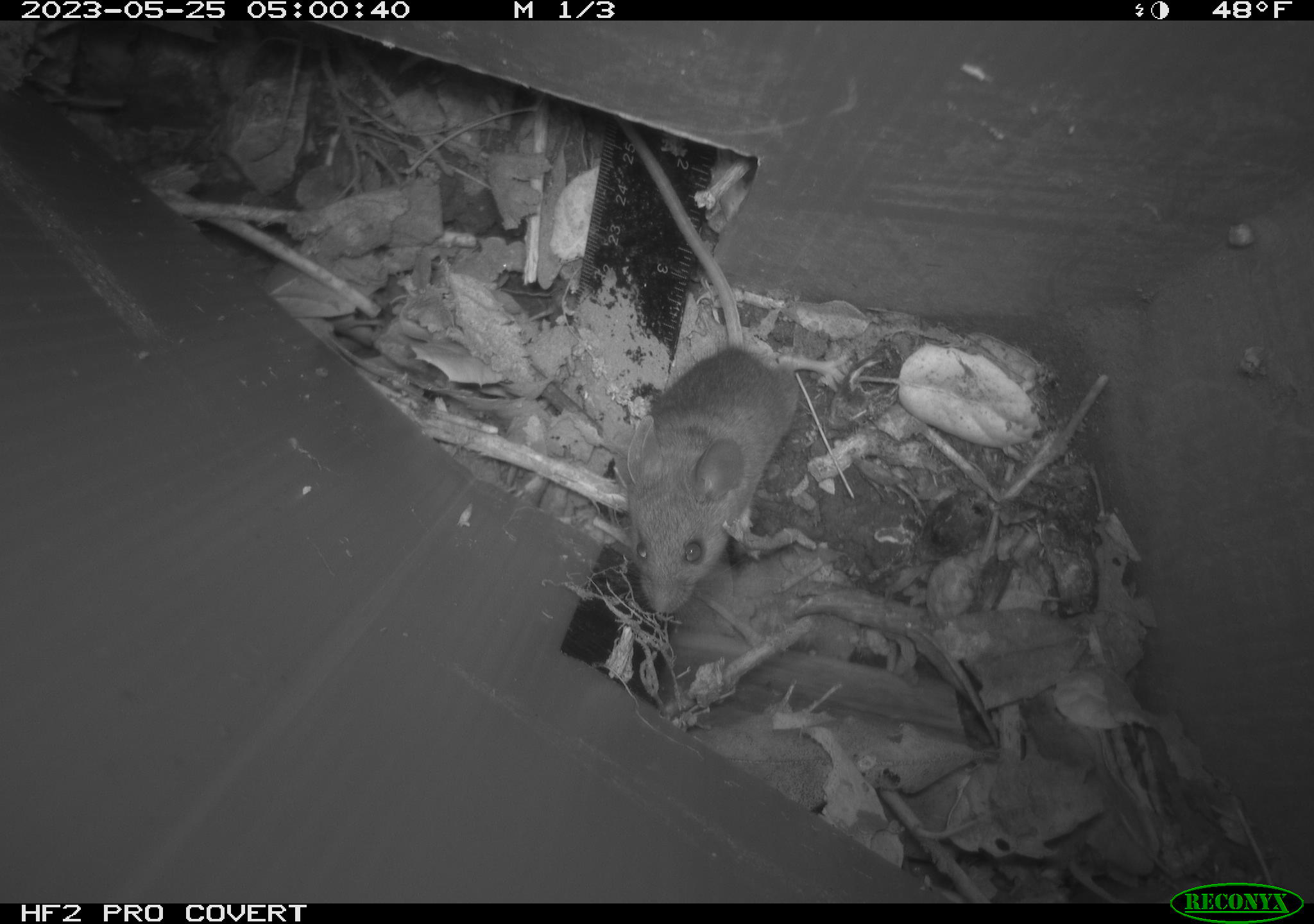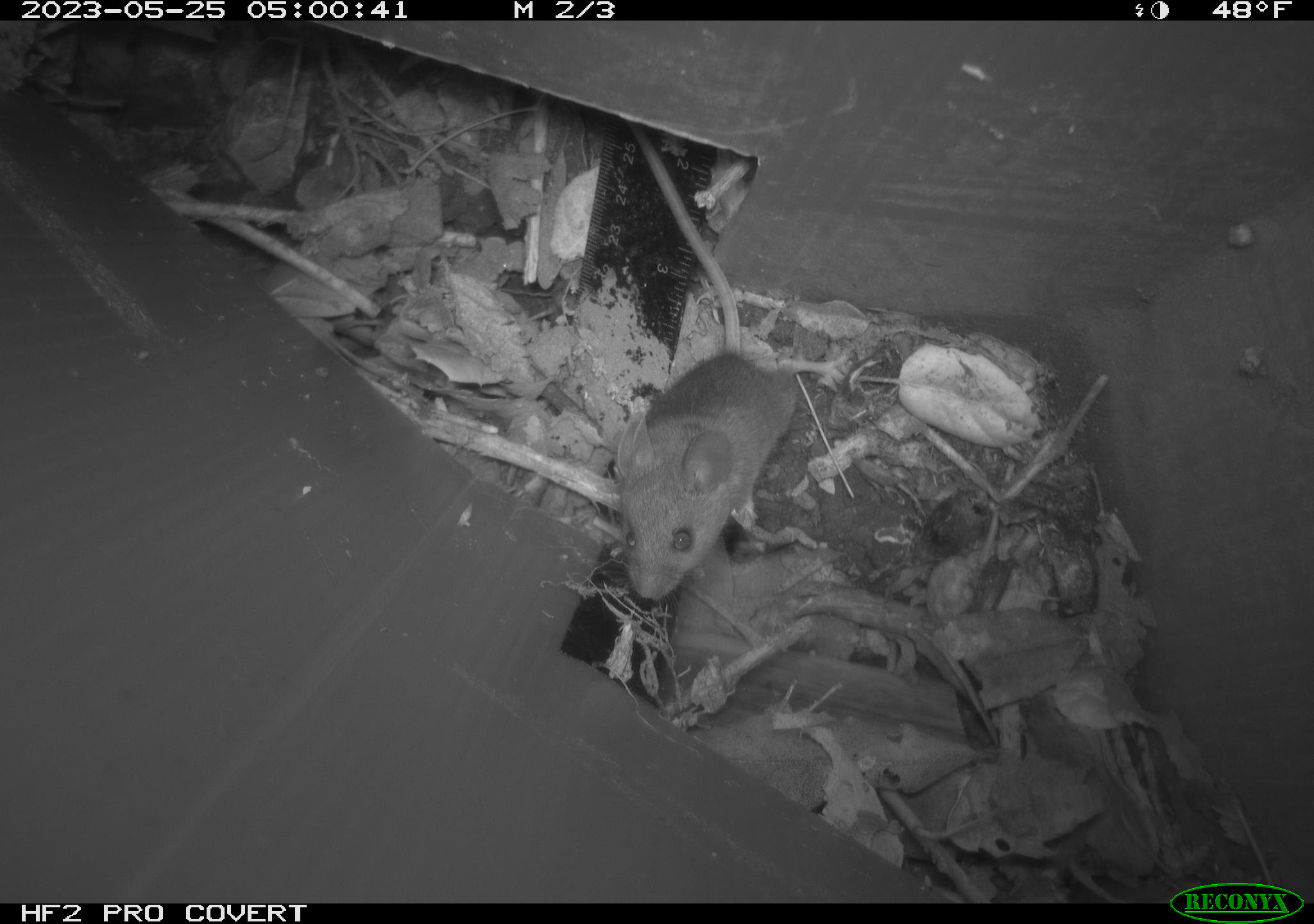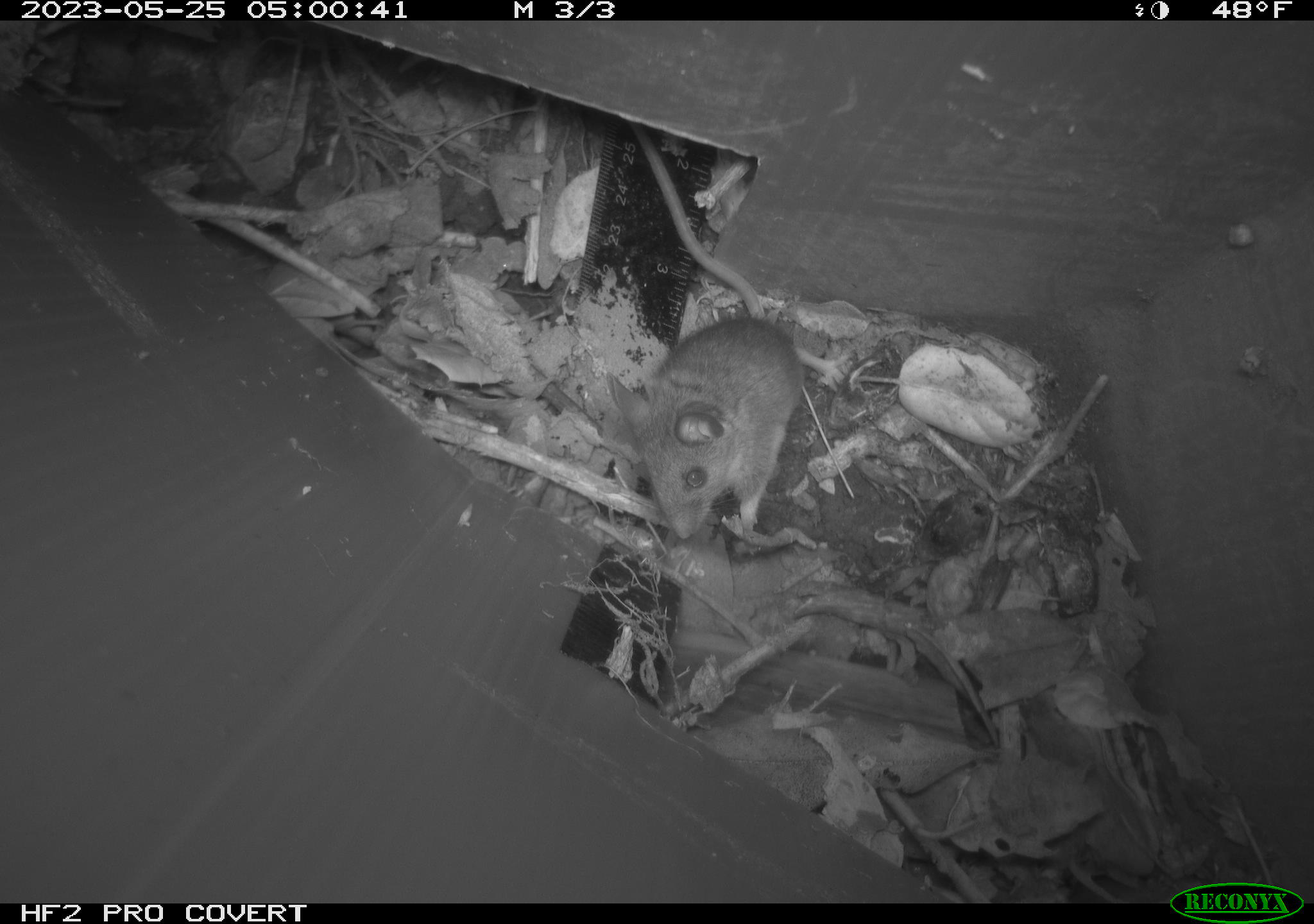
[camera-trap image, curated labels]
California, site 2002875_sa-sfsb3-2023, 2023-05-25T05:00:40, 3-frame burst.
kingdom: Animalia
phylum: Chordata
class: Mammalia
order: Rodentia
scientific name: Rodentia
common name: mouse species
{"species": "mouse species (Rodentia)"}